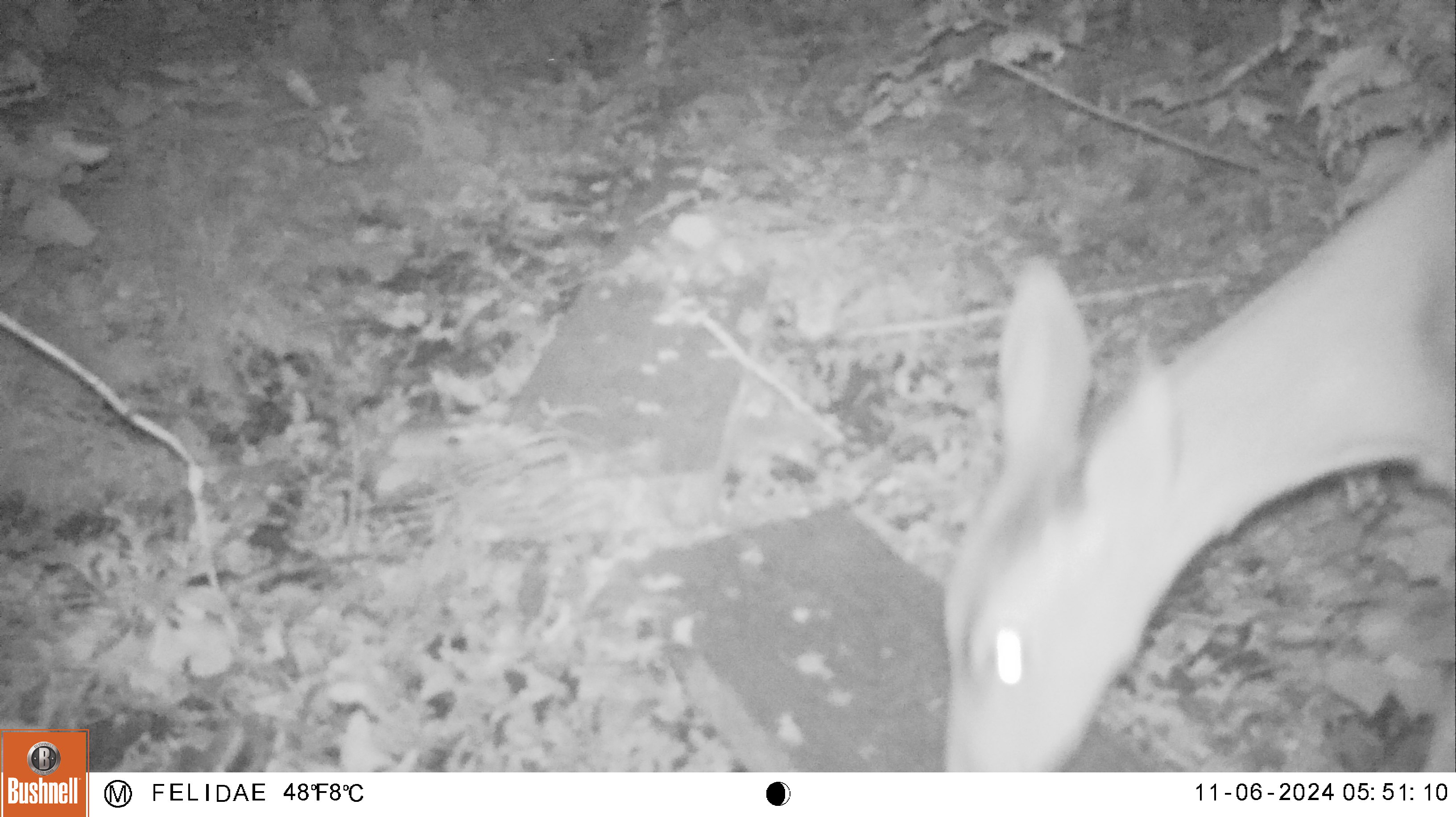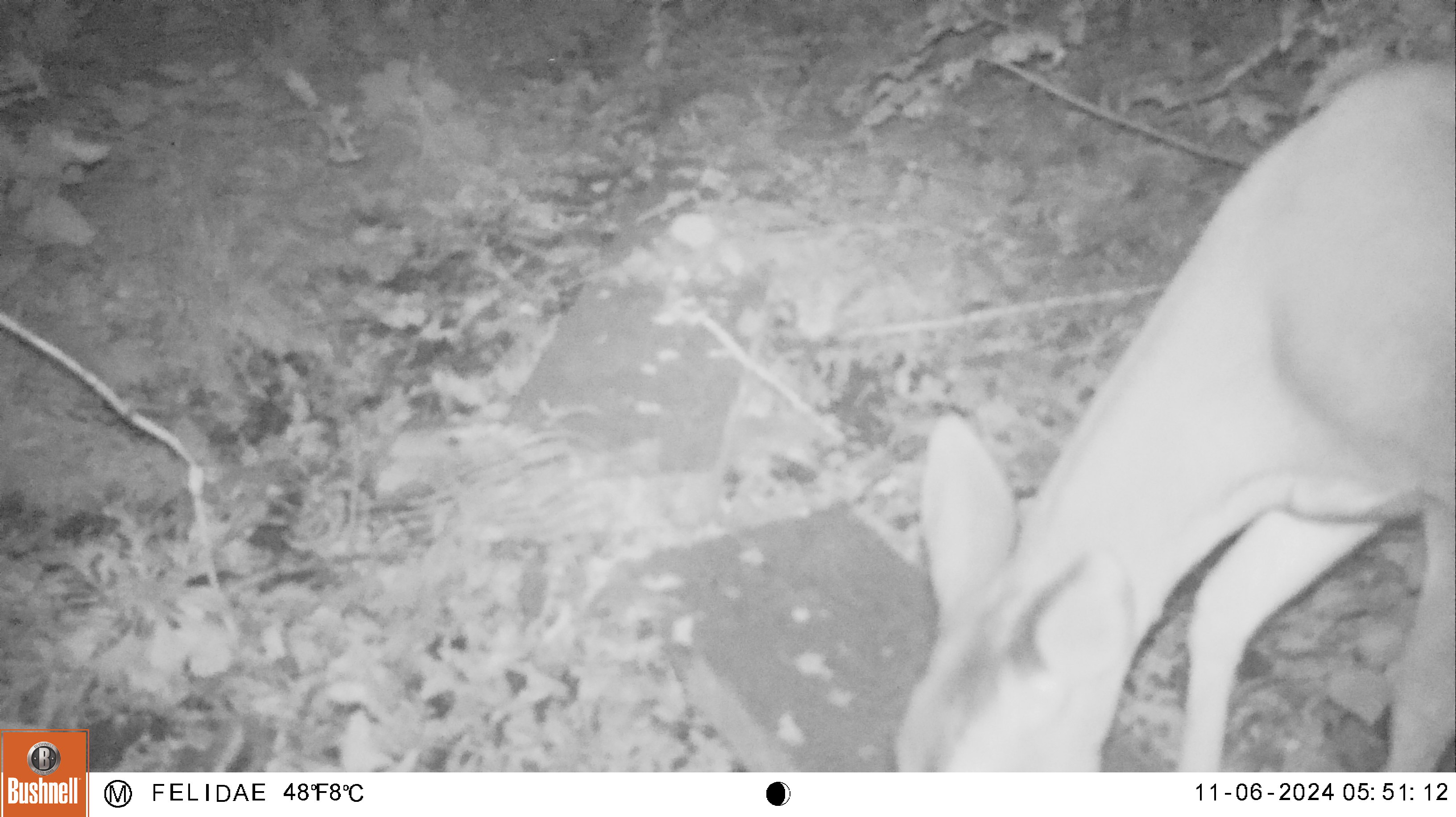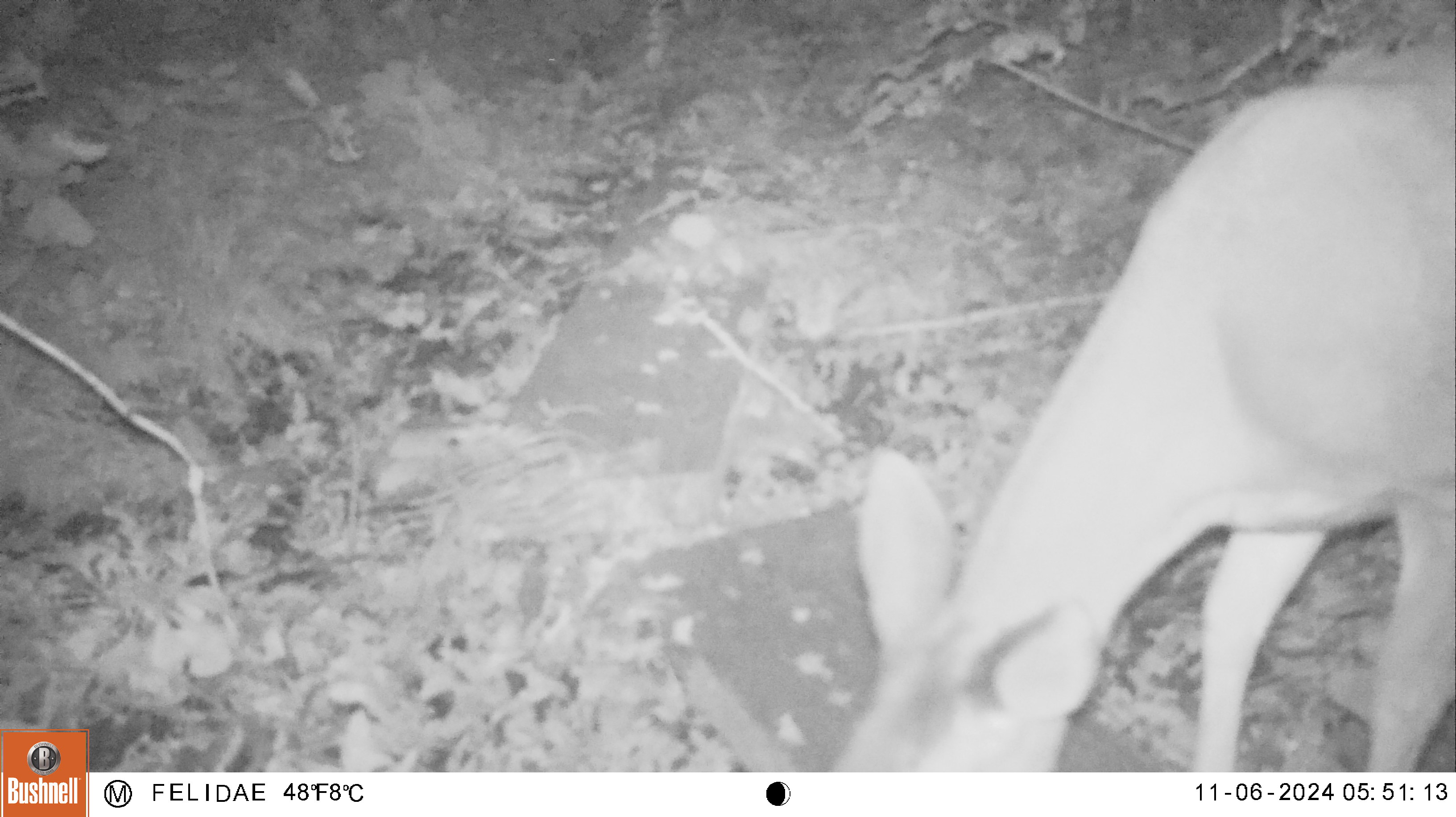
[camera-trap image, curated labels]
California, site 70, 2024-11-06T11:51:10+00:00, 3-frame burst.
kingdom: Animalia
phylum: Chordata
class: Mammalia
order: Artiodactyla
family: Cervidae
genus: Odocoileus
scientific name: Odocoileus hemionus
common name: mule deer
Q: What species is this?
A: Mule deer (Odocoileus hemionus).